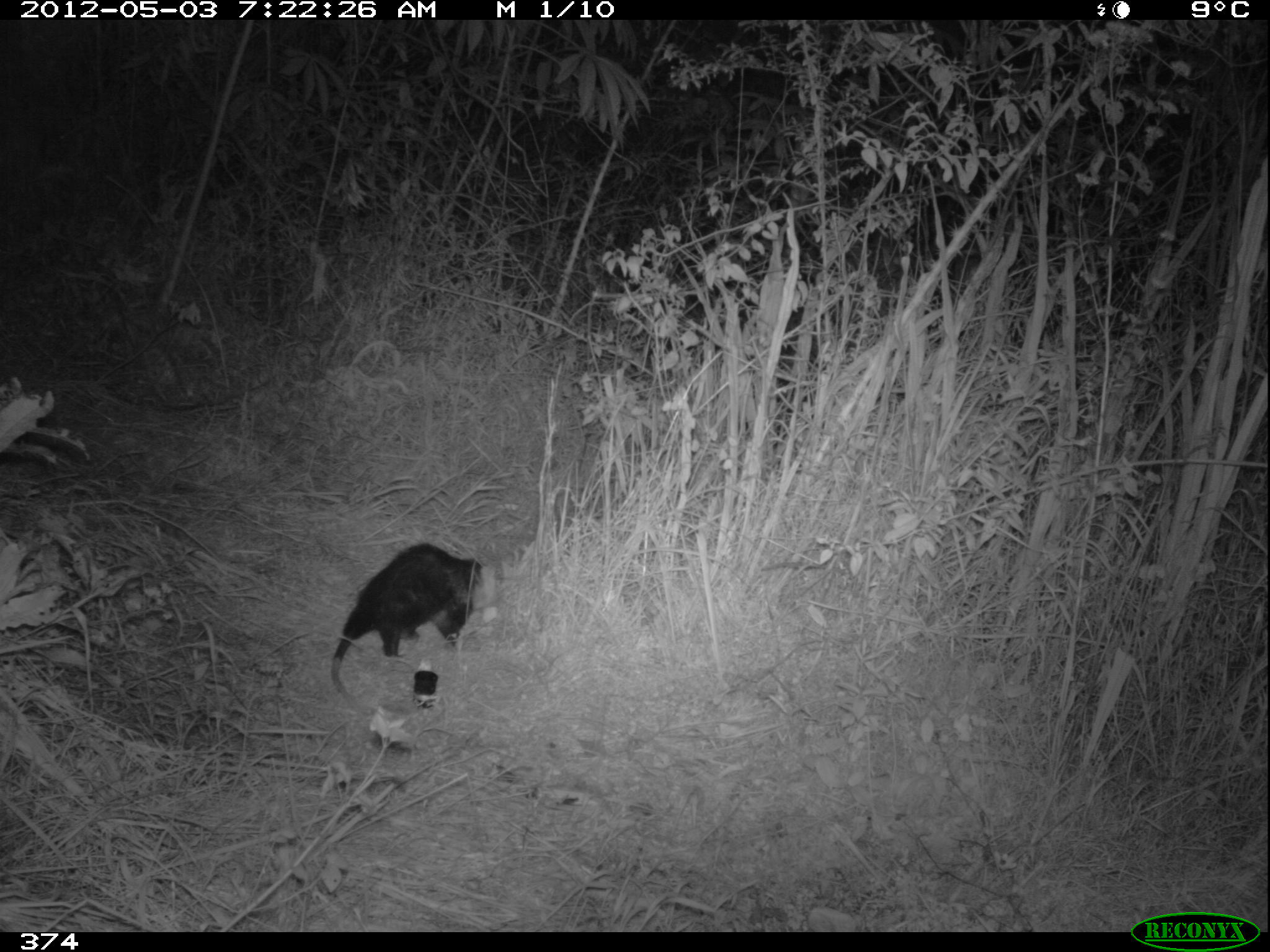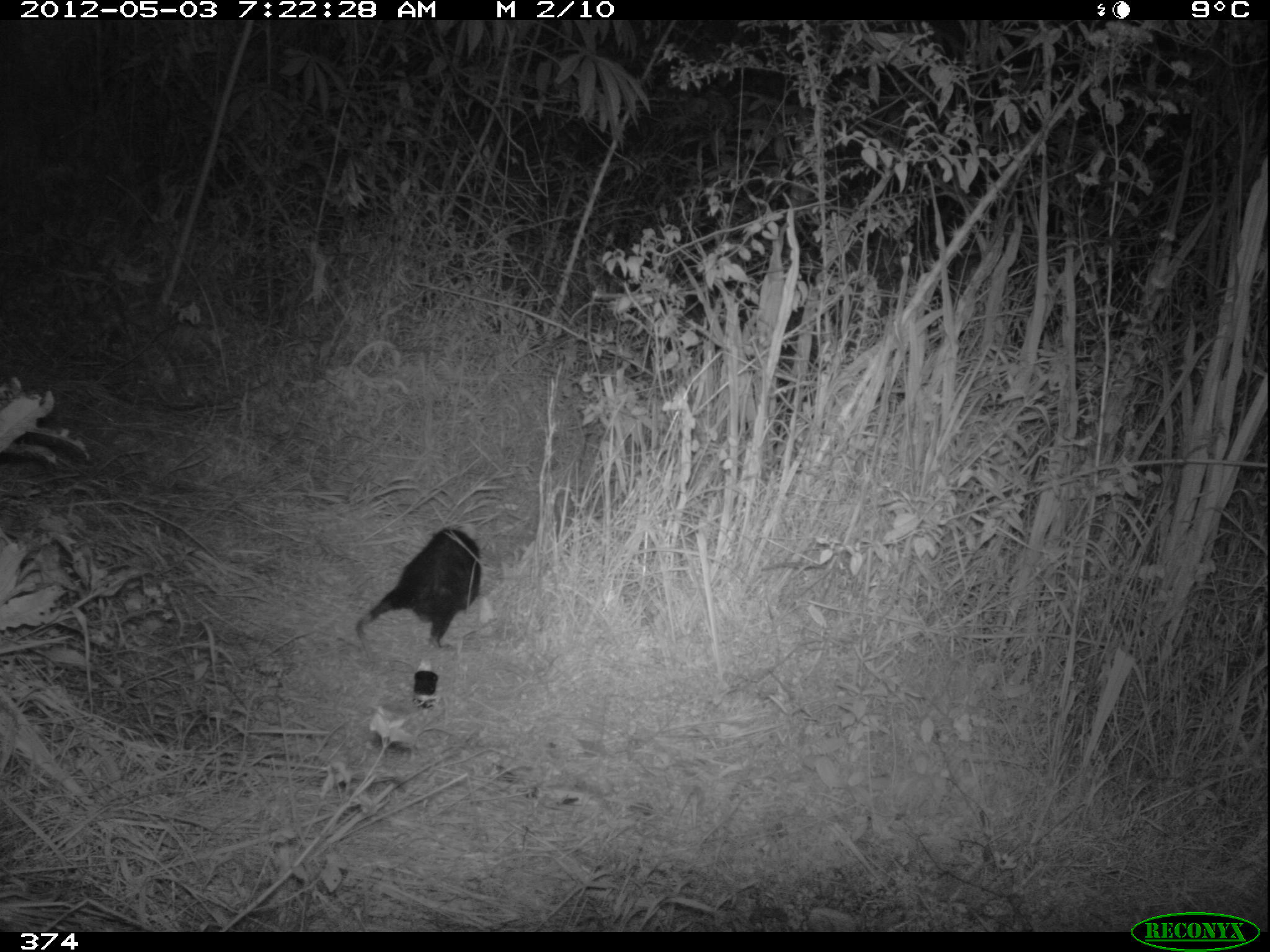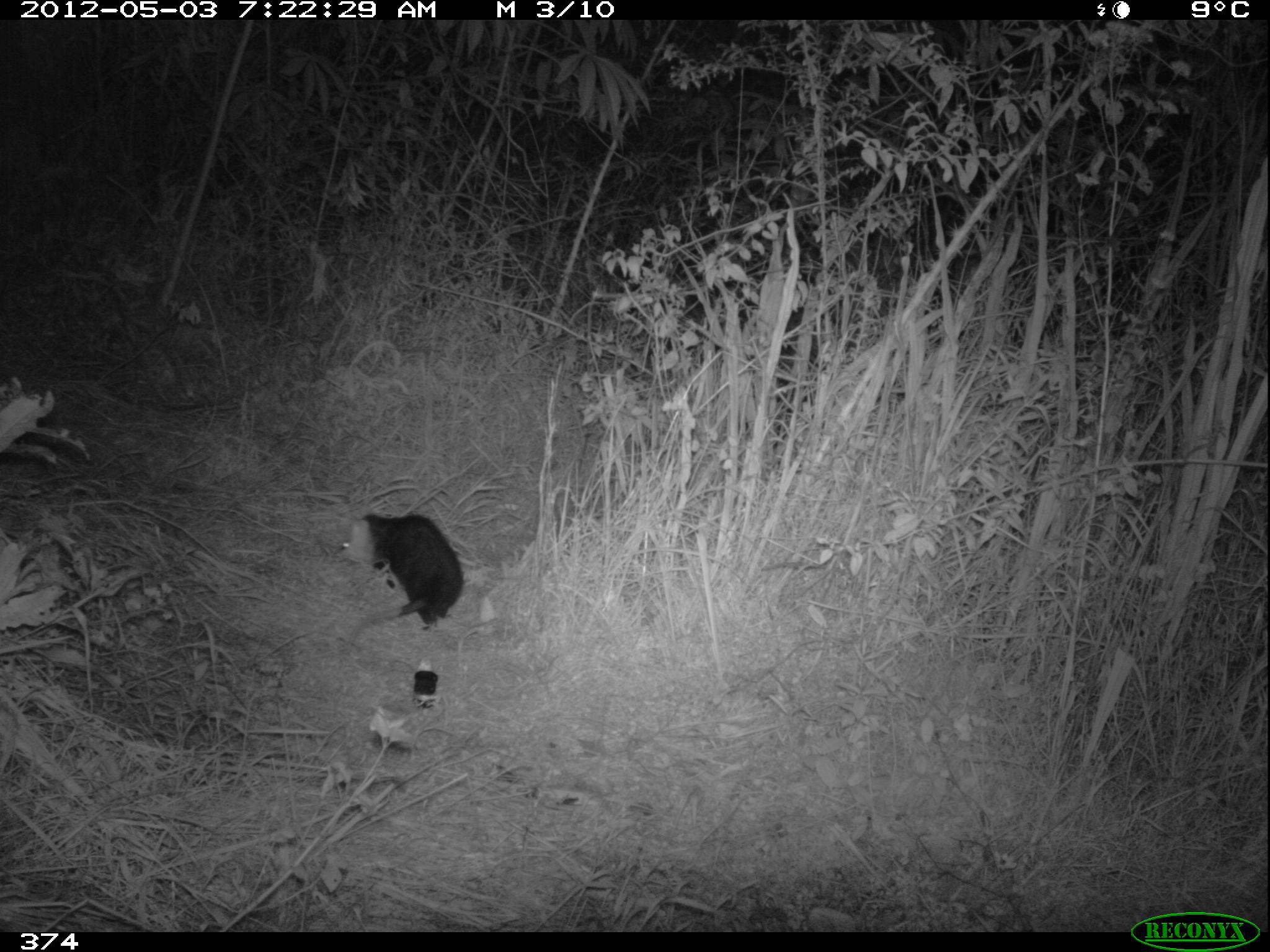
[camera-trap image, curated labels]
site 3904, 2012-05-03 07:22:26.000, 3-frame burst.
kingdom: Animalia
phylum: Chordata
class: Mammalia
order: Didelphimorphia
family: Didelphidae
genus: Didelphis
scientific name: Didelphis pernigra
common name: andean white-eared opossum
Didelphis pernigra (andean white-eared opossum).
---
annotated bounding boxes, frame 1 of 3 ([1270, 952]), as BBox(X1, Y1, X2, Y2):
didelphis pernigra: BBox(329, 539, 498, 728)